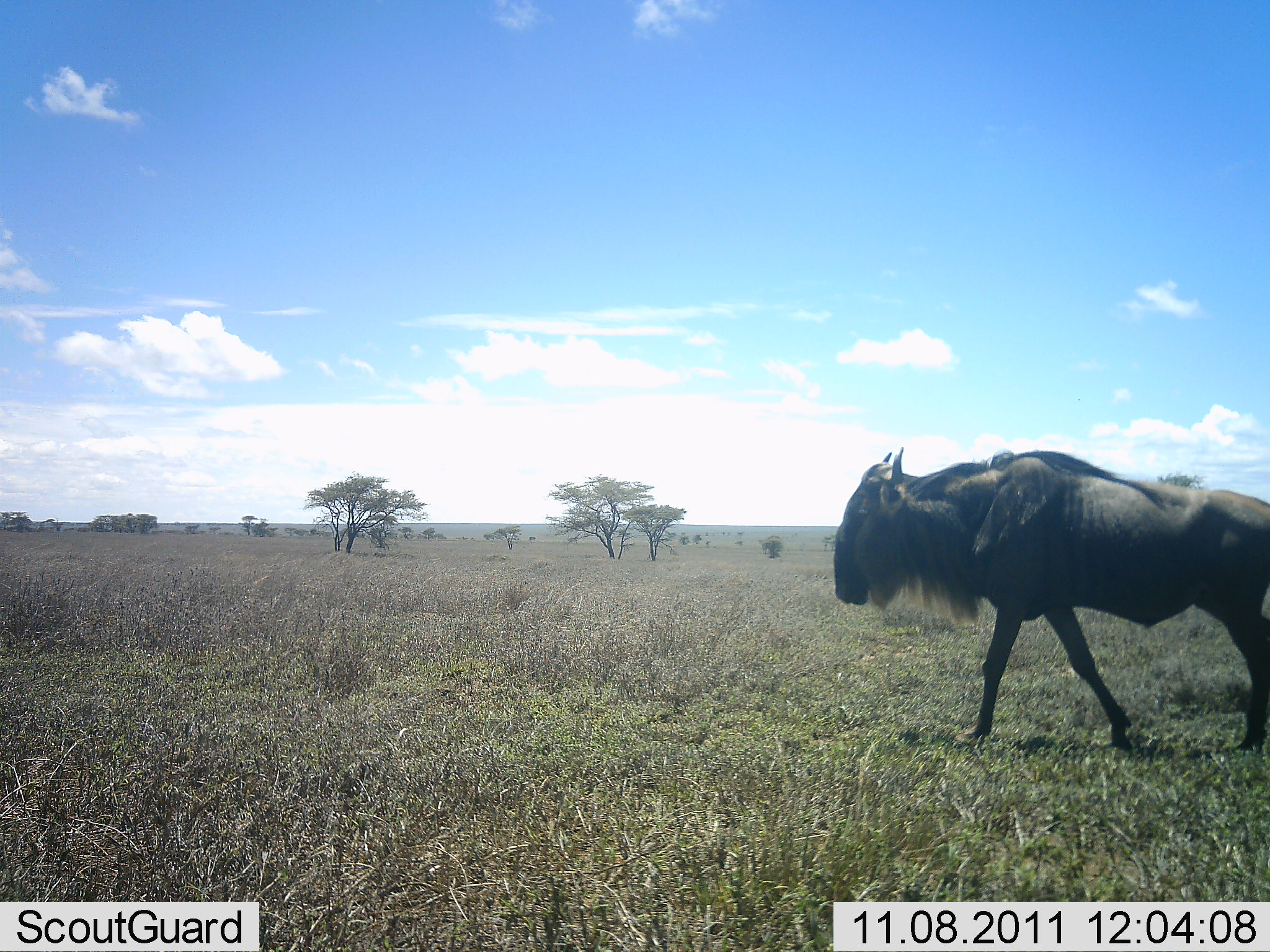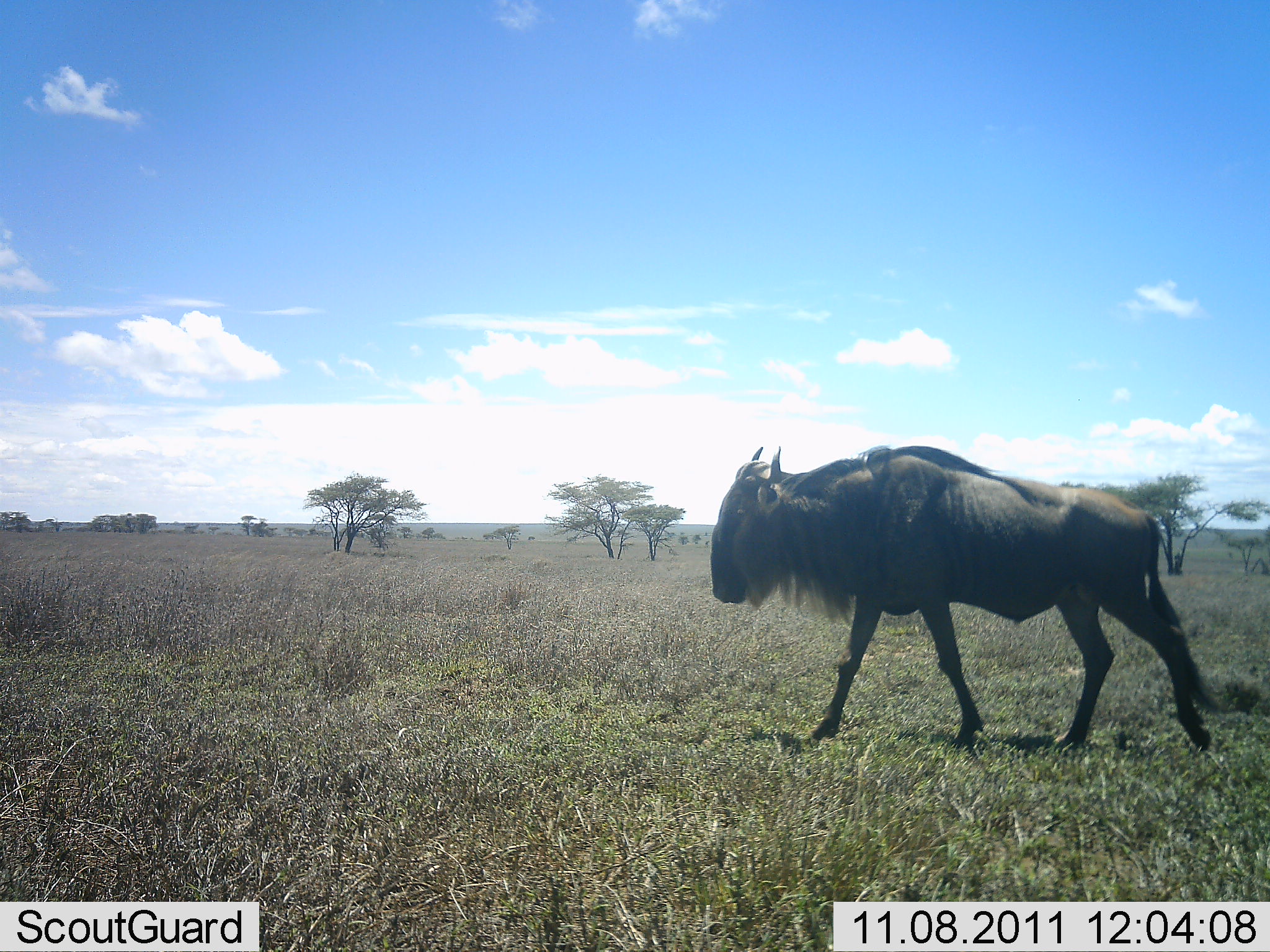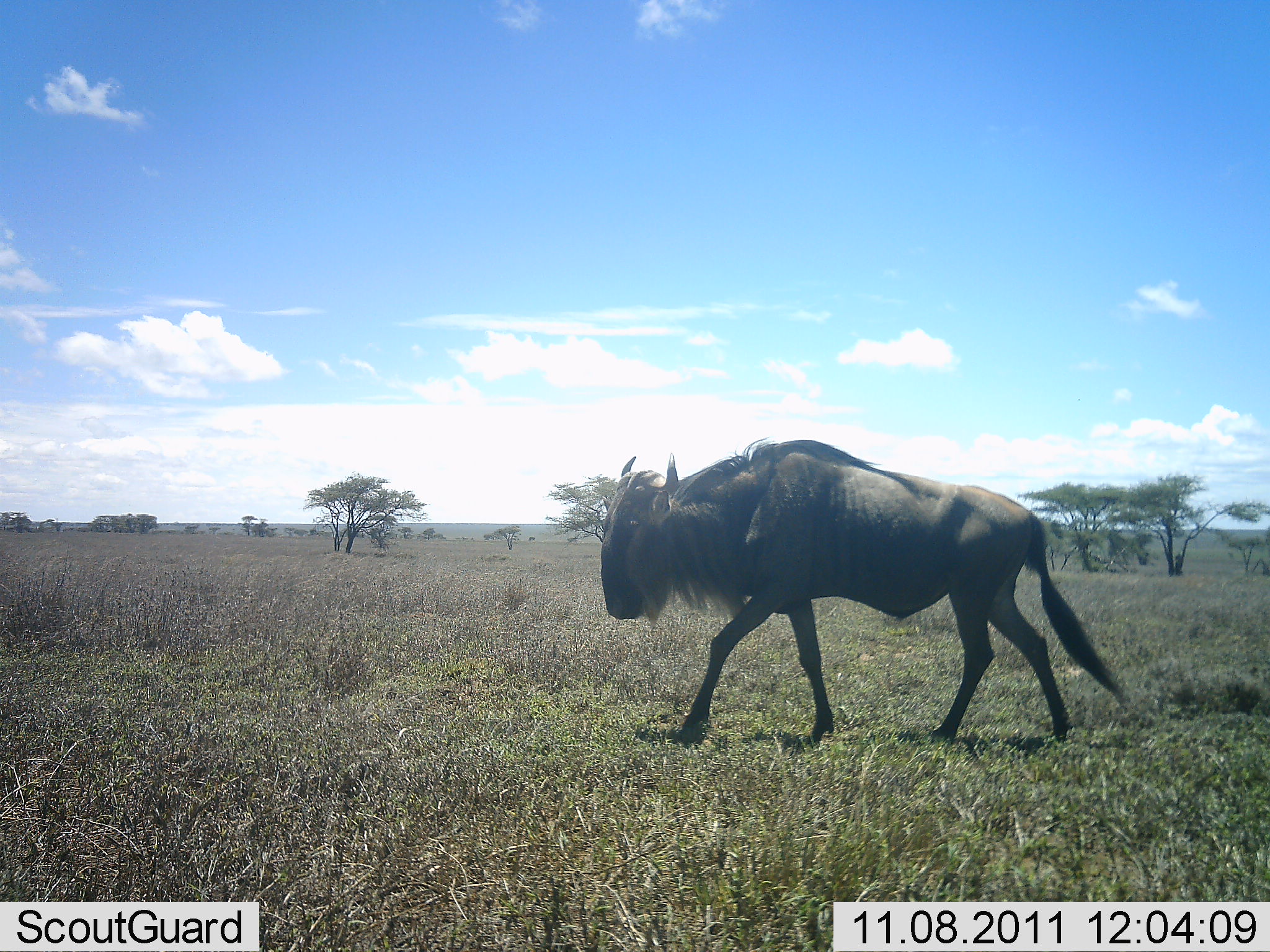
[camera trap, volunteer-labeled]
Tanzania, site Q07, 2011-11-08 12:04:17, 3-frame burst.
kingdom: Animalia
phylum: Chordata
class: Mammalia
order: Artiodactyla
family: Bovidae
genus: Connochaetes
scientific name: Connochaetes taurinus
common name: blue wildebeest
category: wildebeest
Wildebeest (blue wildebeest) (Connochaetes taurinus), count 1. Behavior (volunteer vote fractions): standing 0%, resting 0%, moving 100%, interacting 0%. Young present (vote fraction): 0%. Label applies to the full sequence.